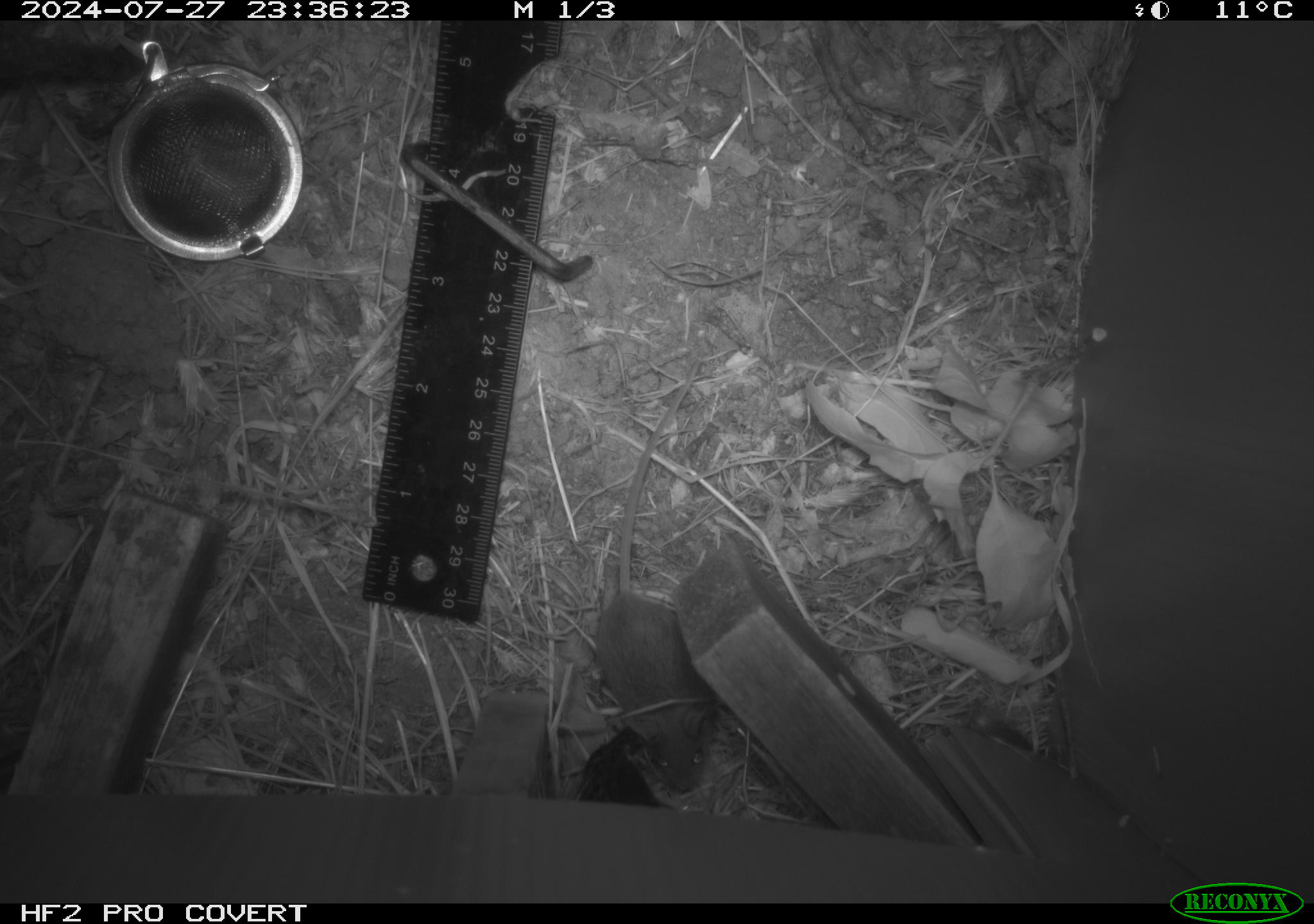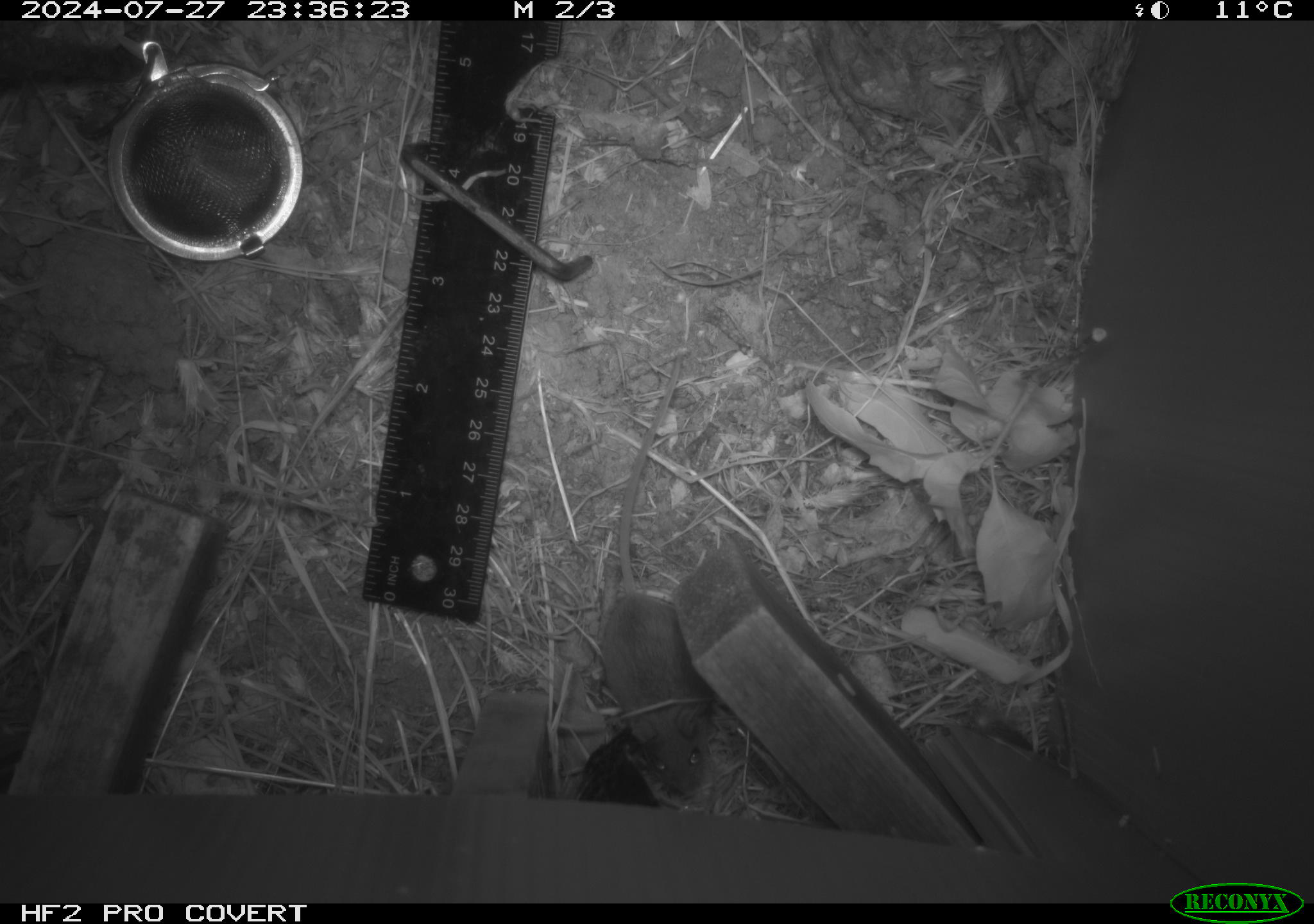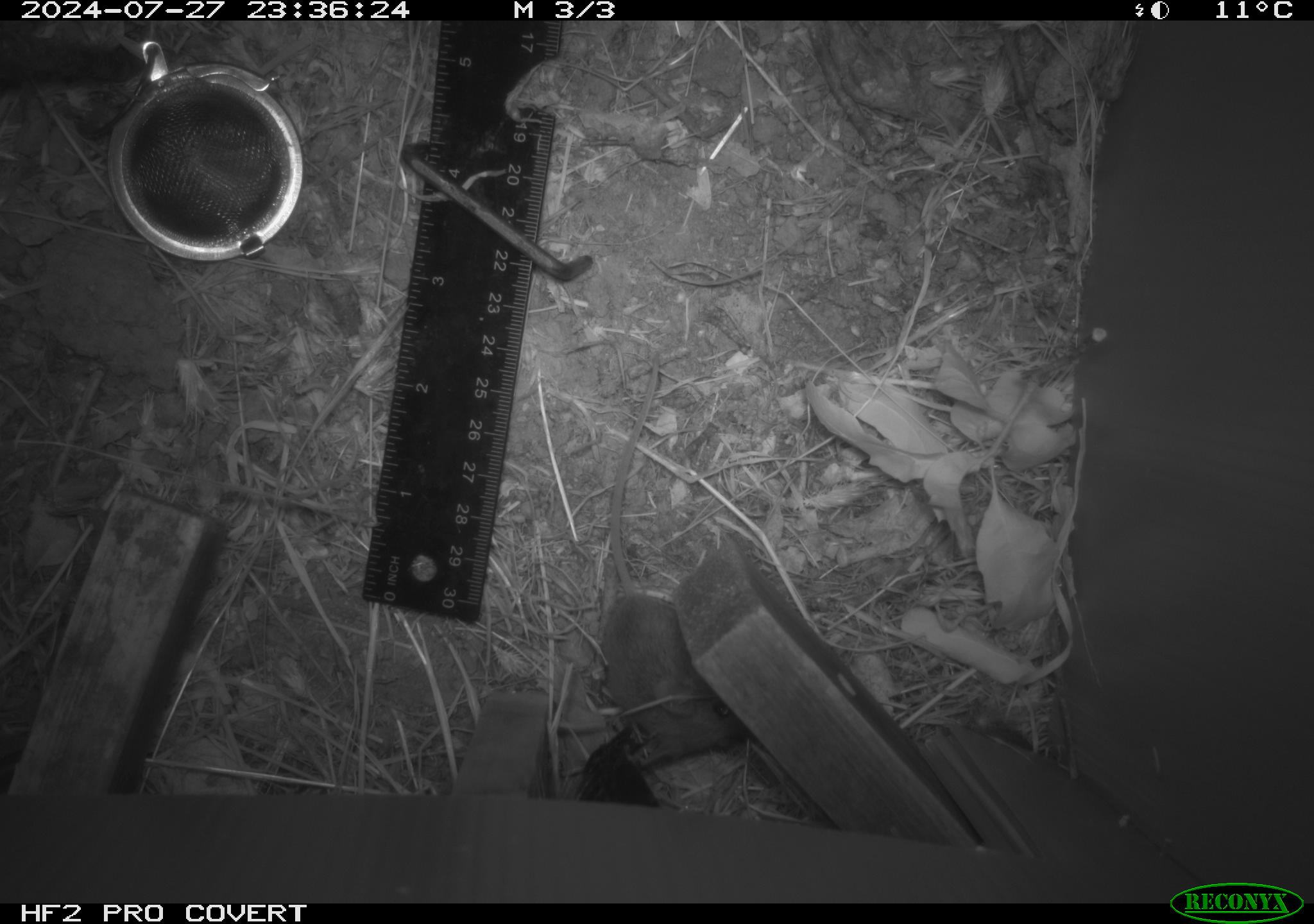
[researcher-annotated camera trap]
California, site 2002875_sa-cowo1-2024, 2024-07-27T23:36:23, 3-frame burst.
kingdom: Animalia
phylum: Chordata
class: Mammalia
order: Rodentia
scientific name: Rodentia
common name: mouse species